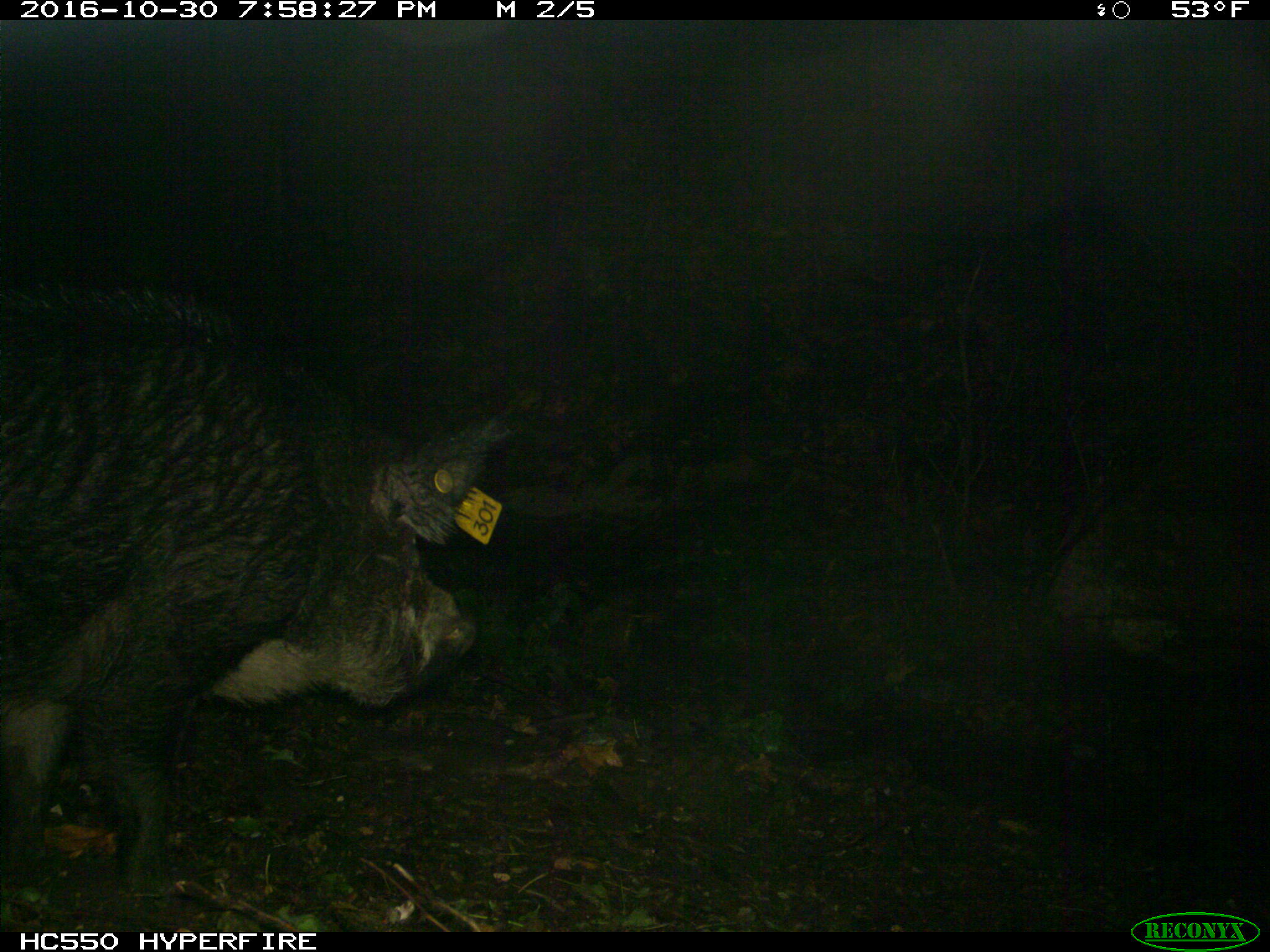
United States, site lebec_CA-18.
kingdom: Animalia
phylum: Chordata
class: Mammalia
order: Artiodactyla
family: Suidae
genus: Sus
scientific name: Sus scrofa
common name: wild boar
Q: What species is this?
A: Sus scrofa (wild boar).